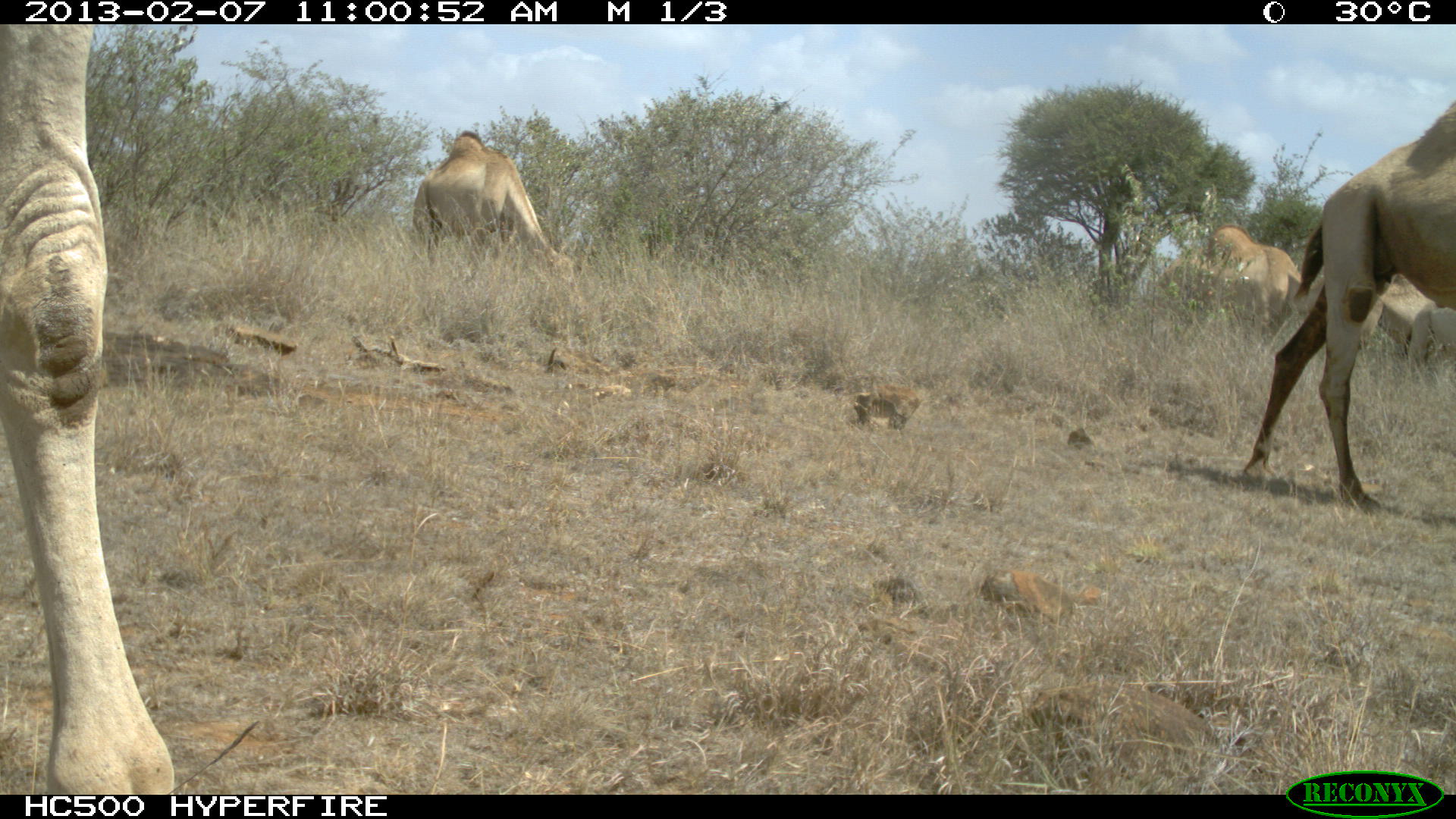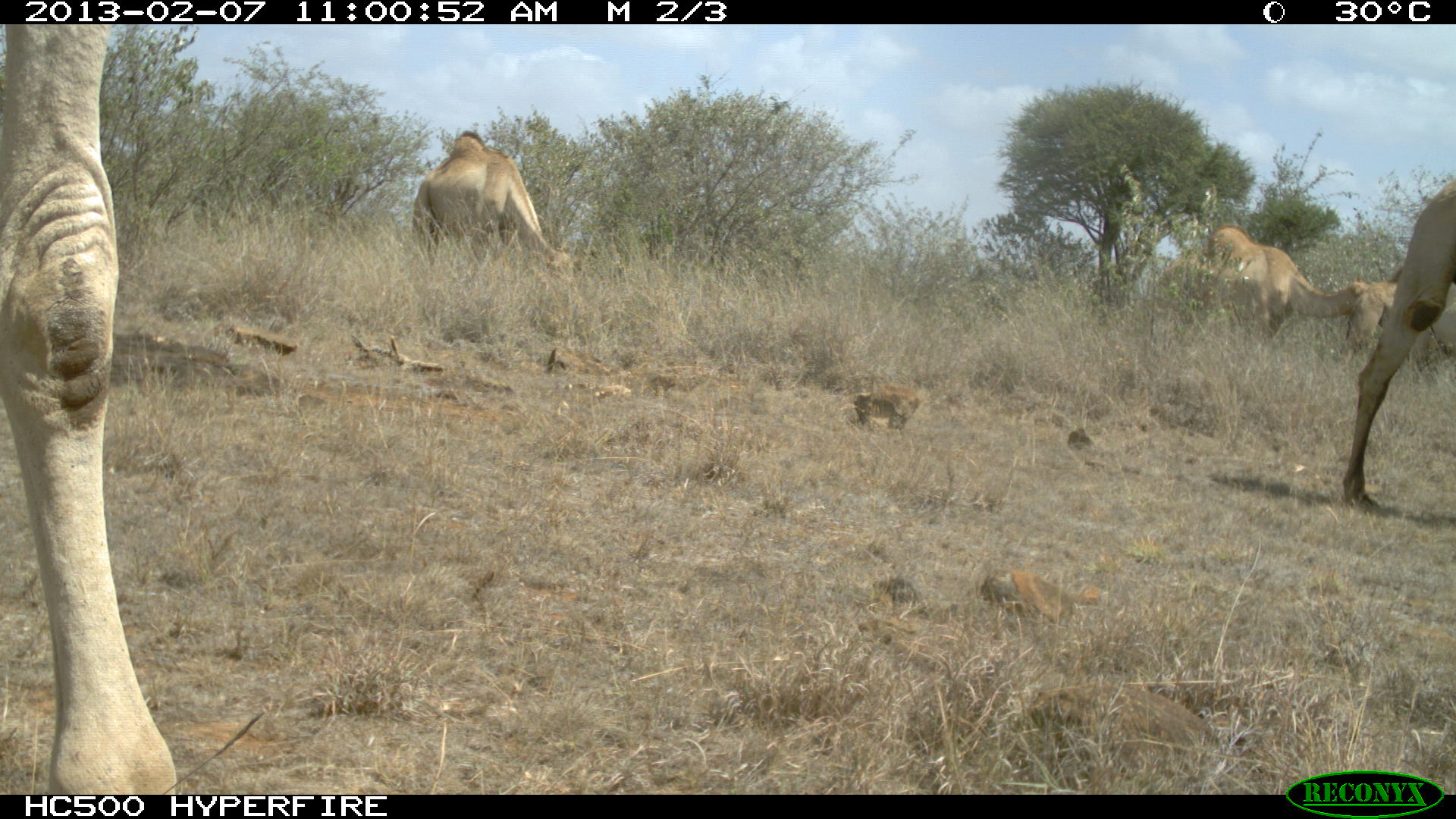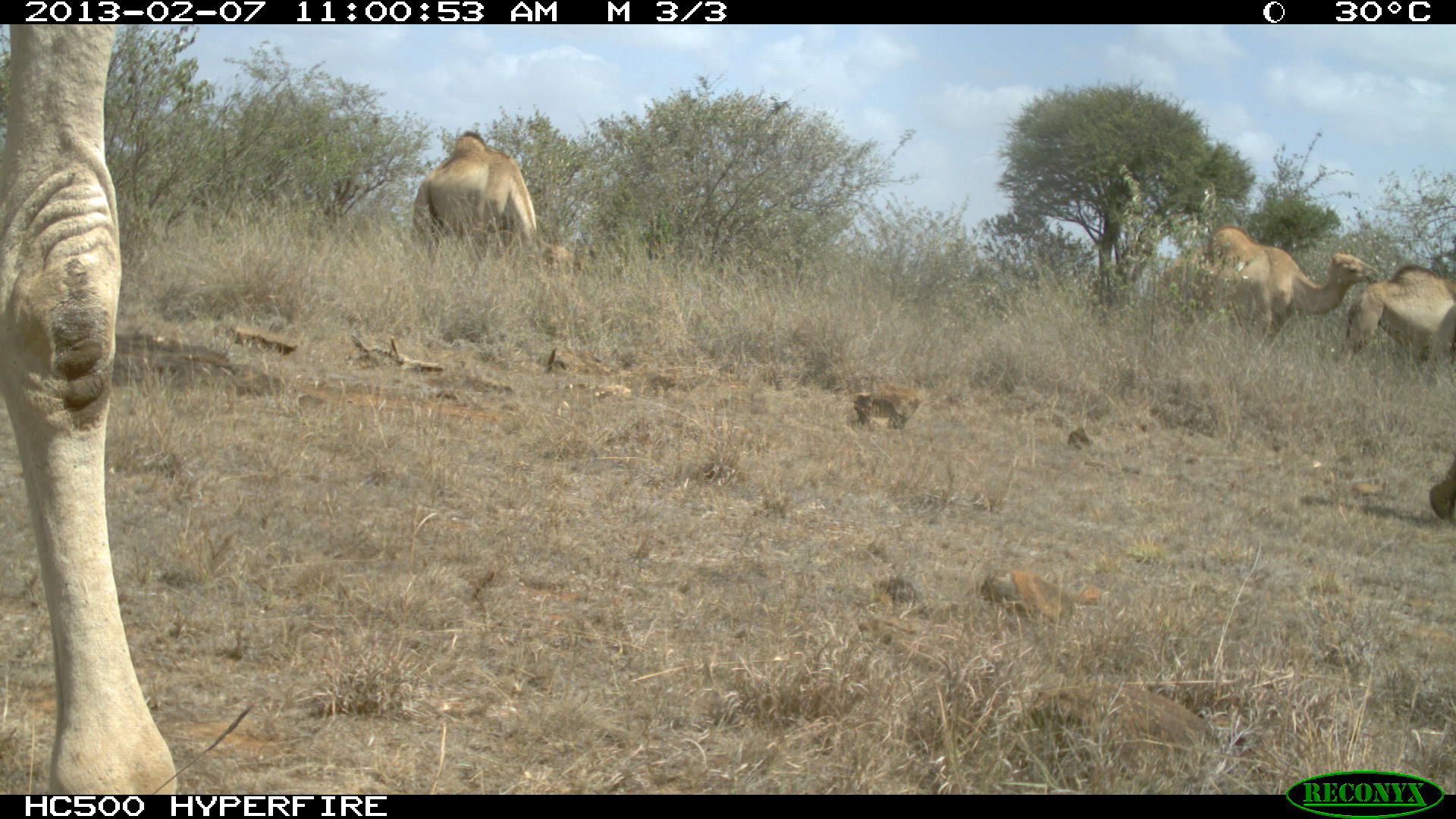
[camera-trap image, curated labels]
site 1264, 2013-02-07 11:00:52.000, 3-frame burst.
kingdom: Animalia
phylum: Chordata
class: Mammalia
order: Artiodactyla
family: Camelidae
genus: Camelus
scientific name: Camelus dromedarius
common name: dromedary camel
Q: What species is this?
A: Camelus dromedarius (dromedary camel).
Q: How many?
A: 5.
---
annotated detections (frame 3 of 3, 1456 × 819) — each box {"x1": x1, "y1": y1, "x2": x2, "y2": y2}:
camelus dromedarius: {"x1": 0, "y1": 24, "x2": 176, "y2": 794}; {"x1": 1160, "y1": 223, "x2": 1382, "y2": 350}; {"x1": 411, "y1": 131, "x2": 574, "y2": 277}; {"x1": 1343, "y1": 263, "x2": 1456, "y2": 362}; {"x1": 1428, "y1": 448, "x2": 1456, "y2": 518}